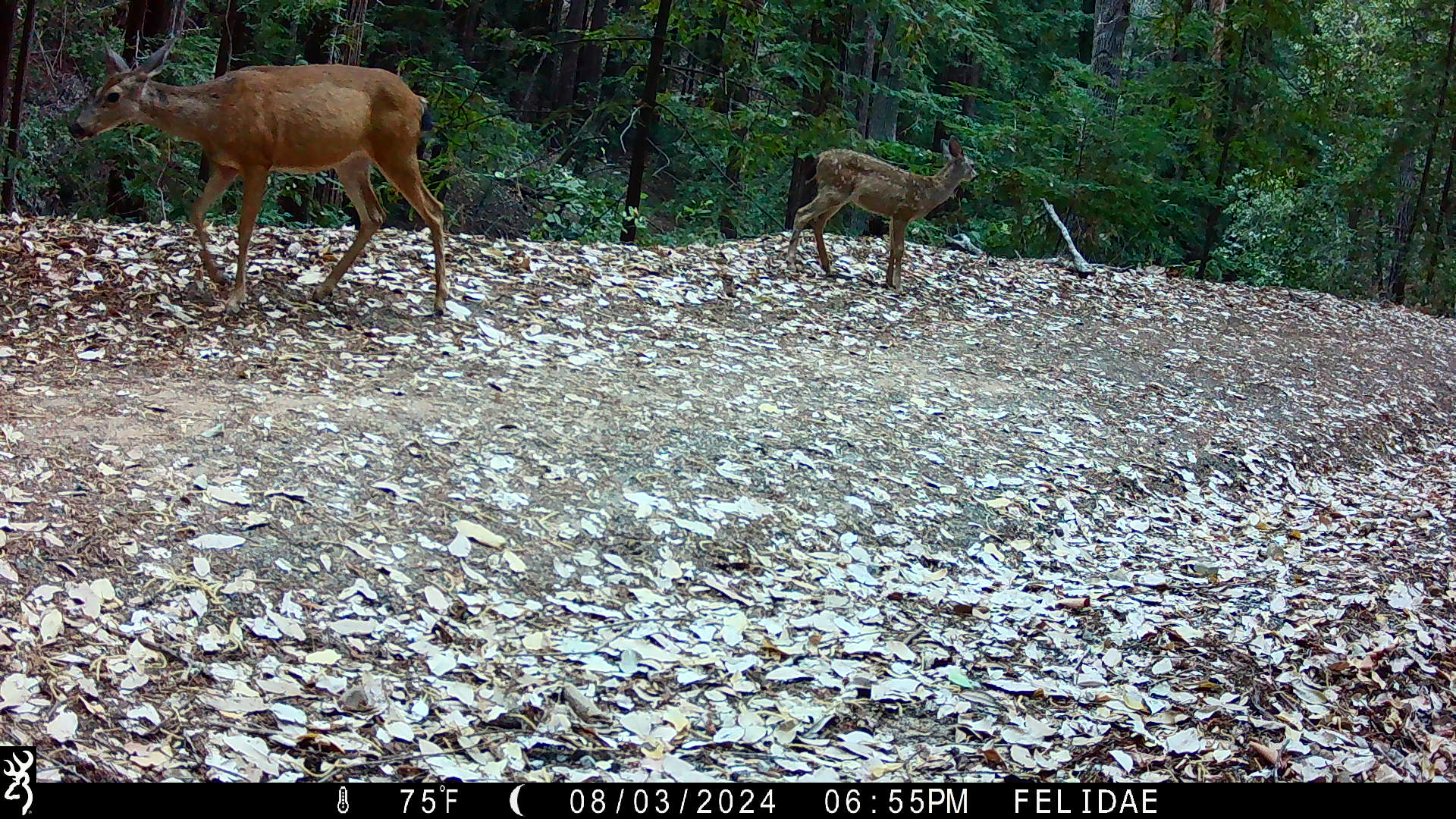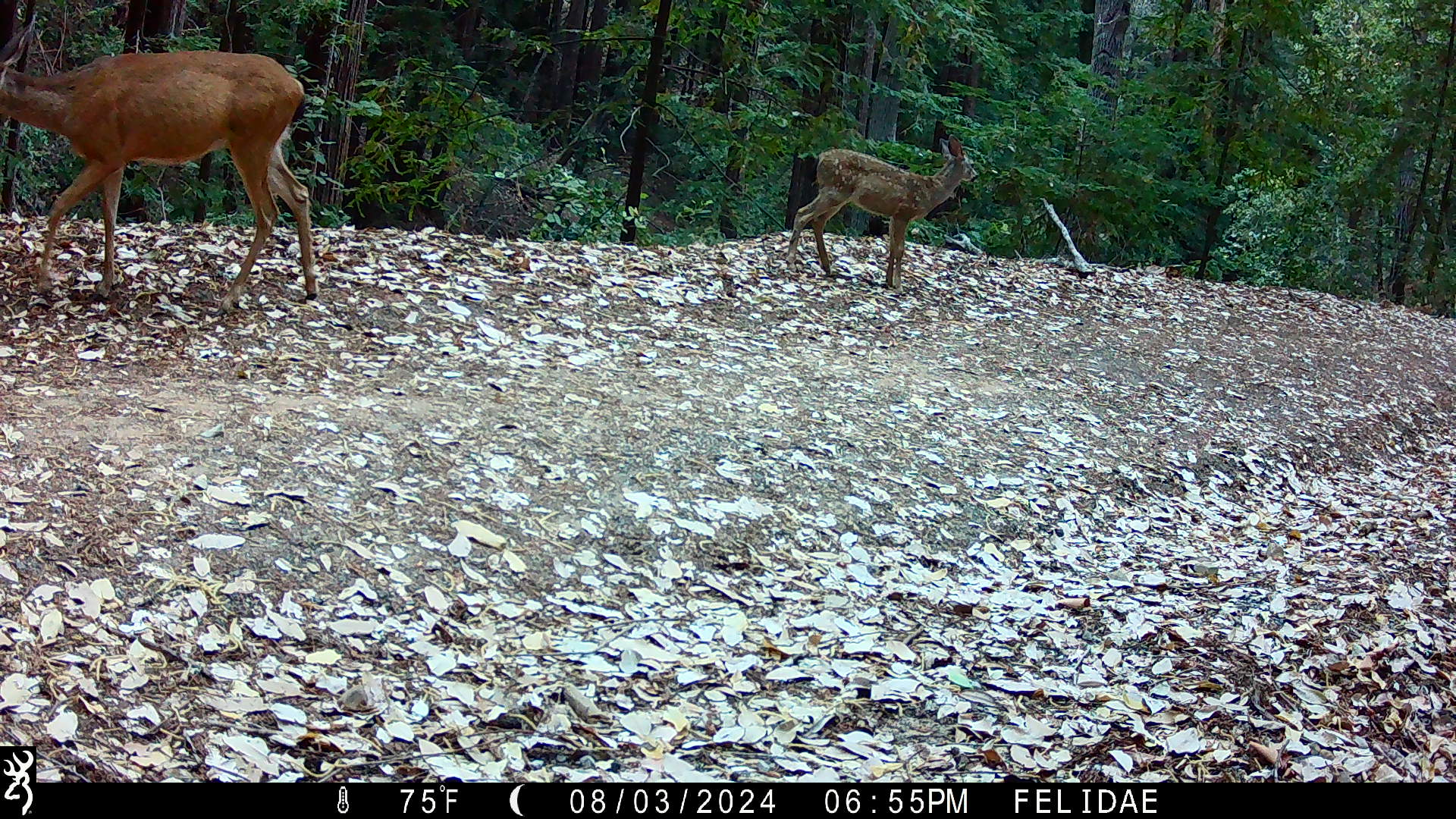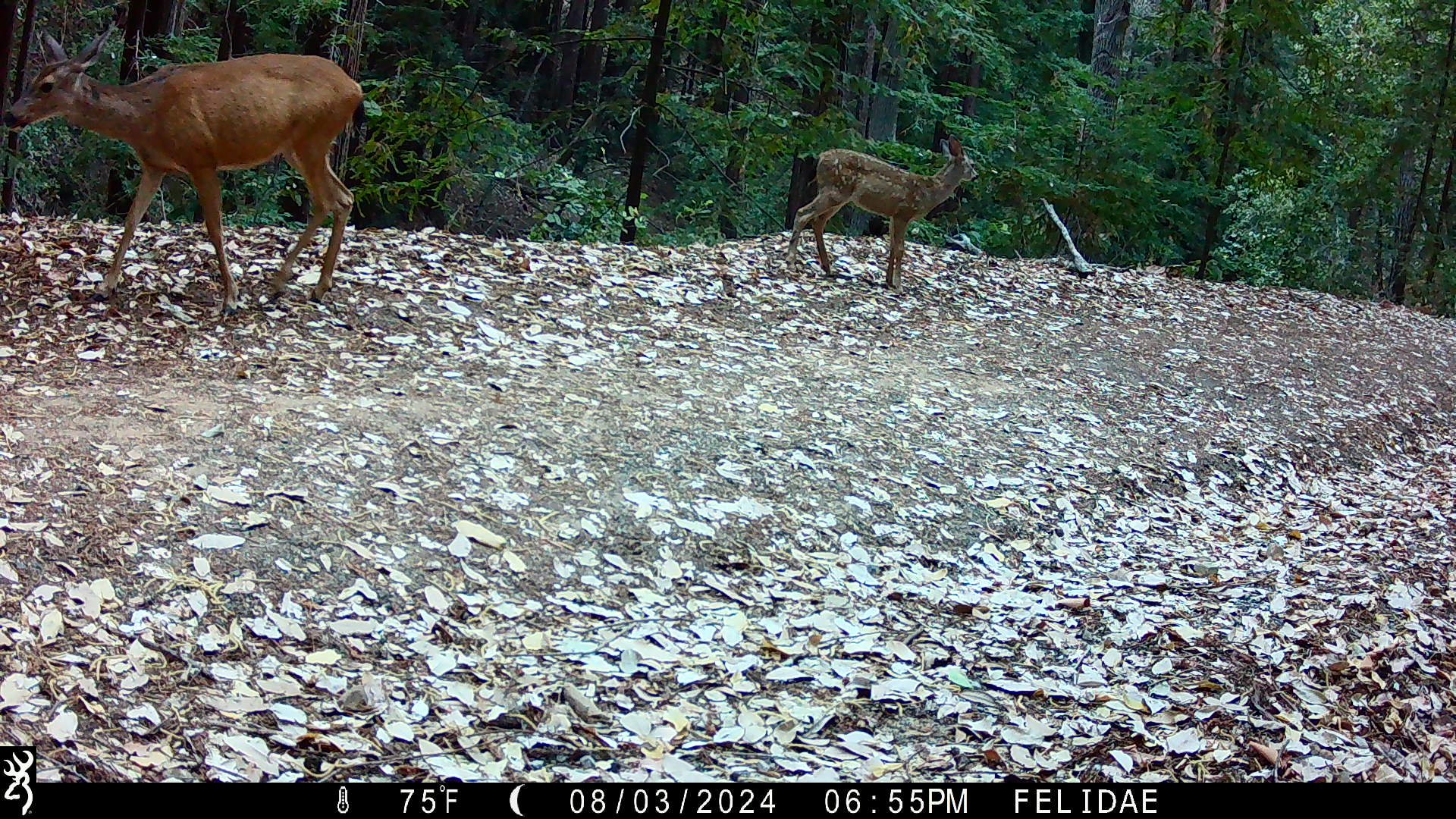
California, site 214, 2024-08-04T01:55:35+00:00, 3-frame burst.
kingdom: Animalia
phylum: Chordata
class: Mammalia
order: Artiodactyla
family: Cervidae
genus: Odocoileus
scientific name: Odocoileus hemionus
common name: mule deer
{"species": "mule deer (Odocoileus hemionus)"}